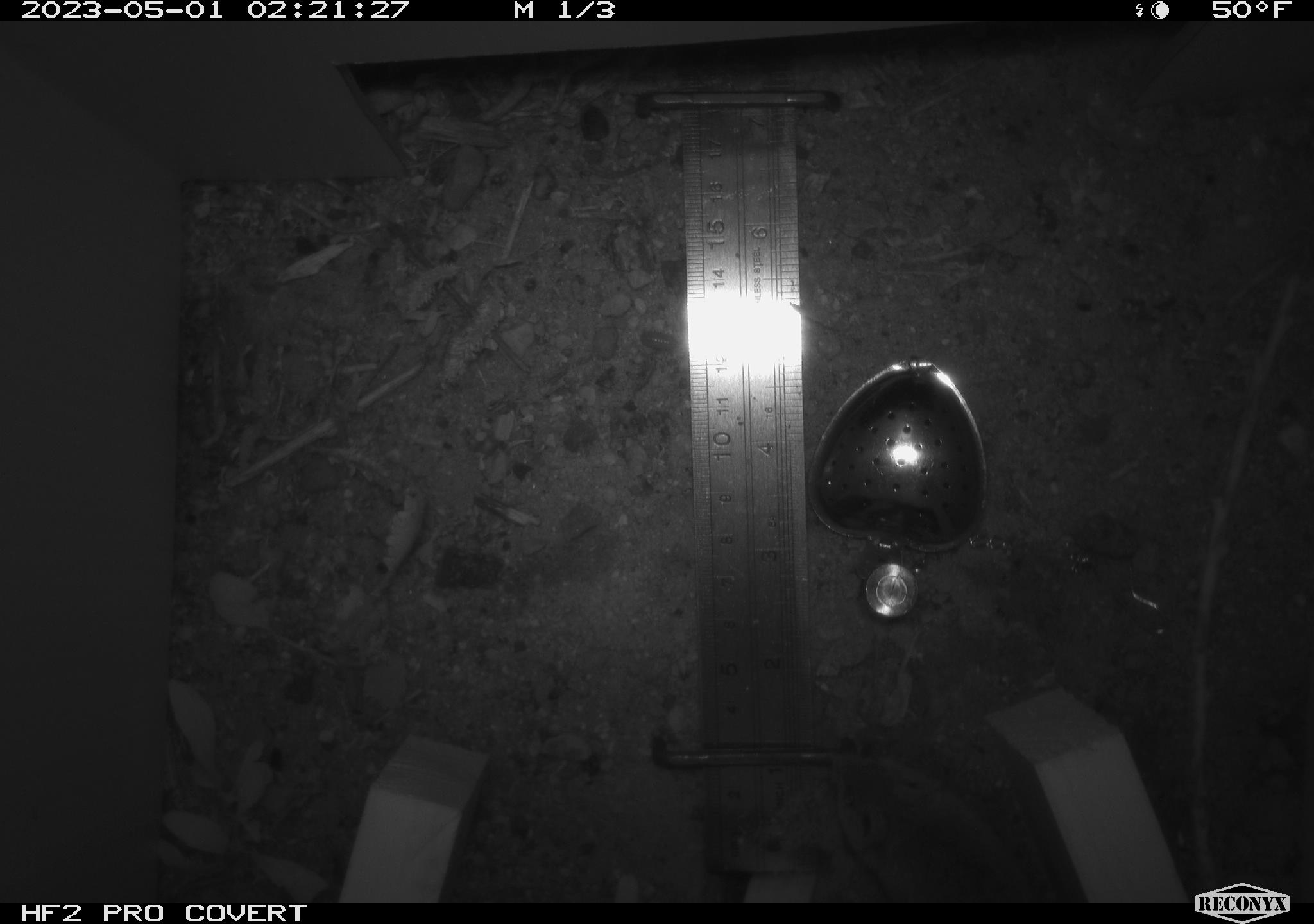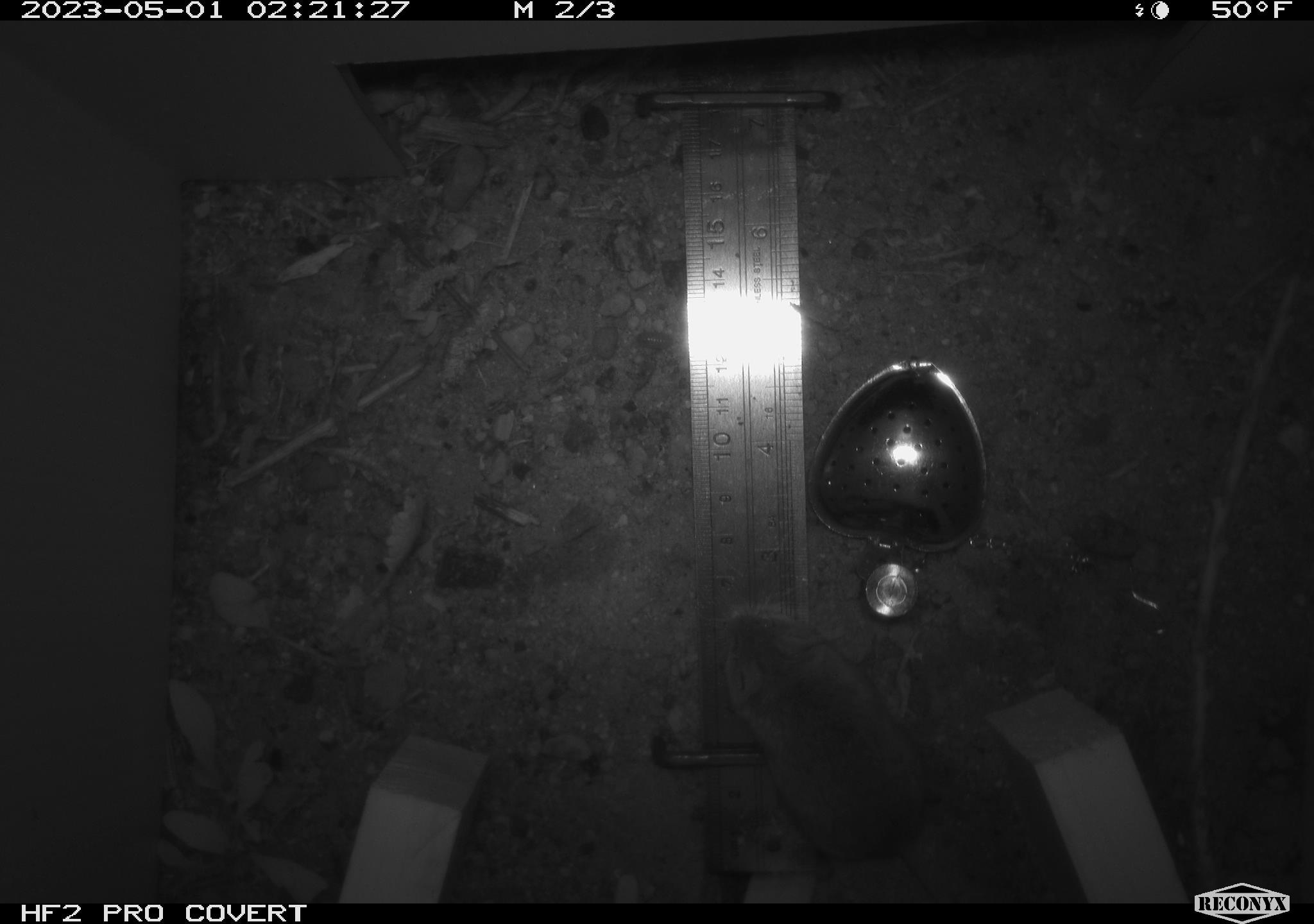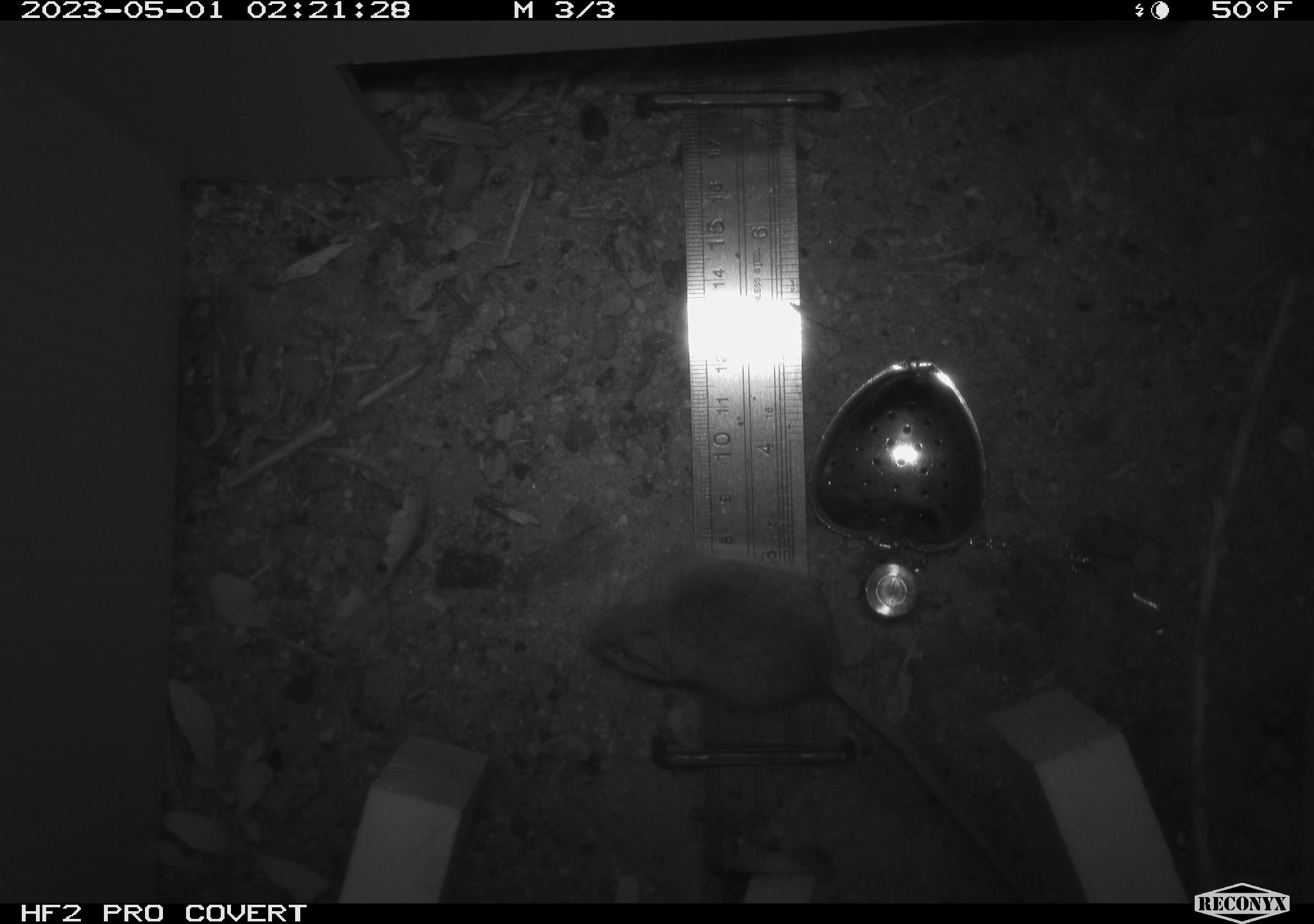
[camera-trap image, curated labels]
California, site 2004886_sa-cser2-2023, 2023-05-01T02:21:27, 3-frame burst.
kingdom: Animalia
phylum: Chordata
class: Mammalia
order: Rodentia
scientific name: Rodentia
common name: mouse species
Mouse species (Rodentia).